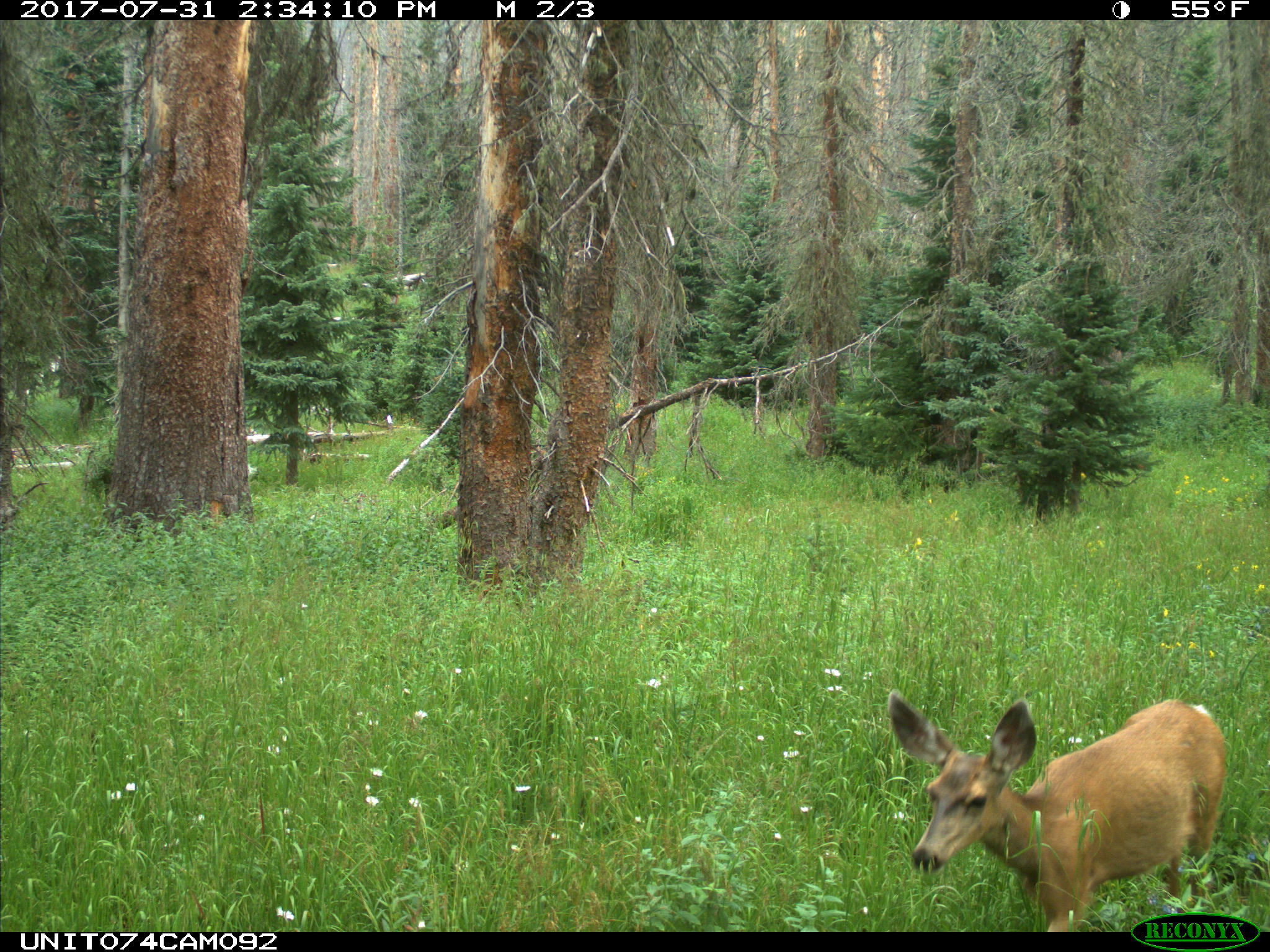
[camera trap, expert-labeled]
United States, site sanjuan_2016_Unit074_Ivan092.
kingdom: Animalia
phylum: Chordata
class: Mammalia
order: Artiodactyla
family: Cervidae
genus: Odocoileus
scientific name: Odocoileus hemionus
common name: mule deer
Odocoileus hemionus (mule deer).